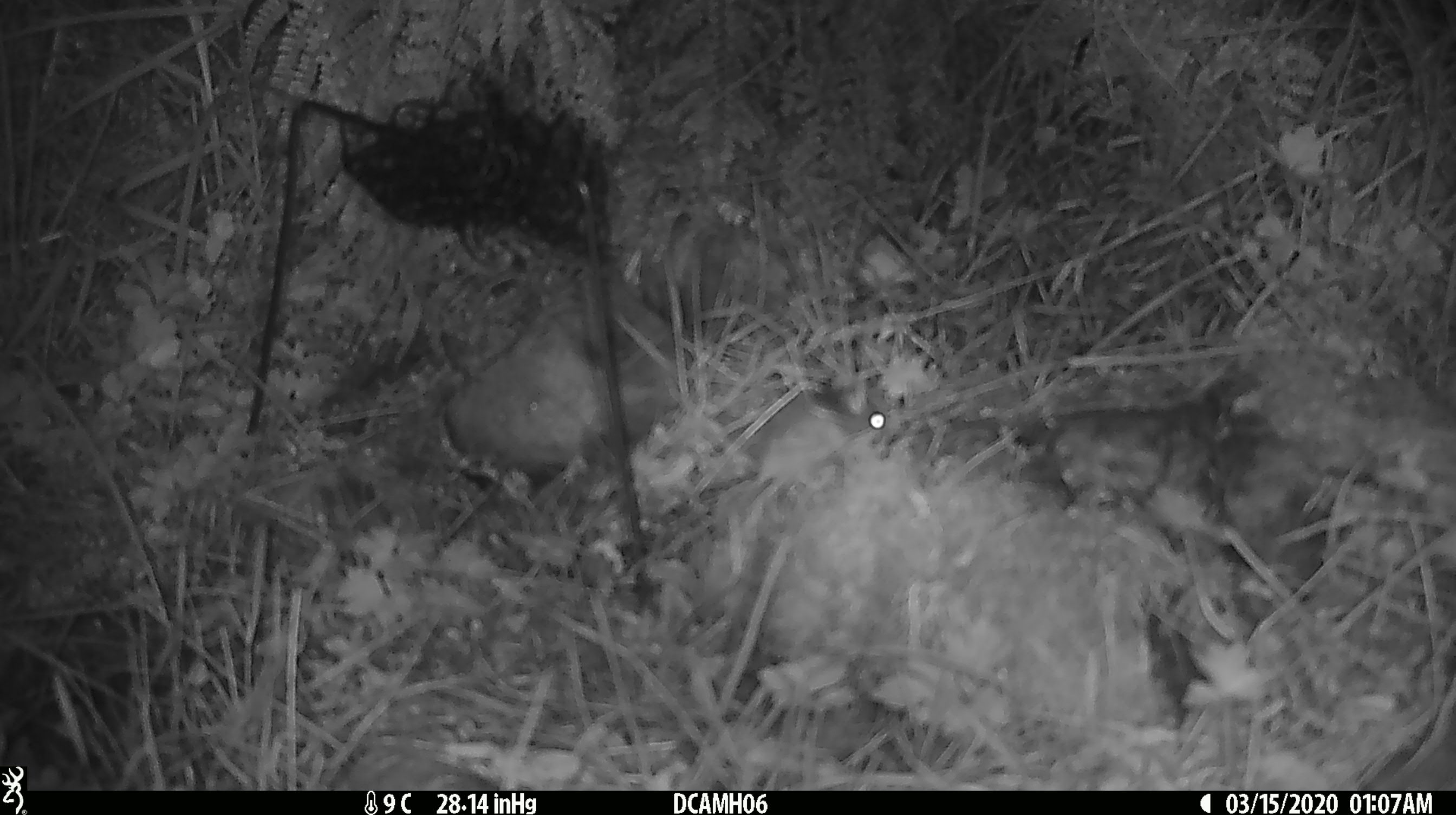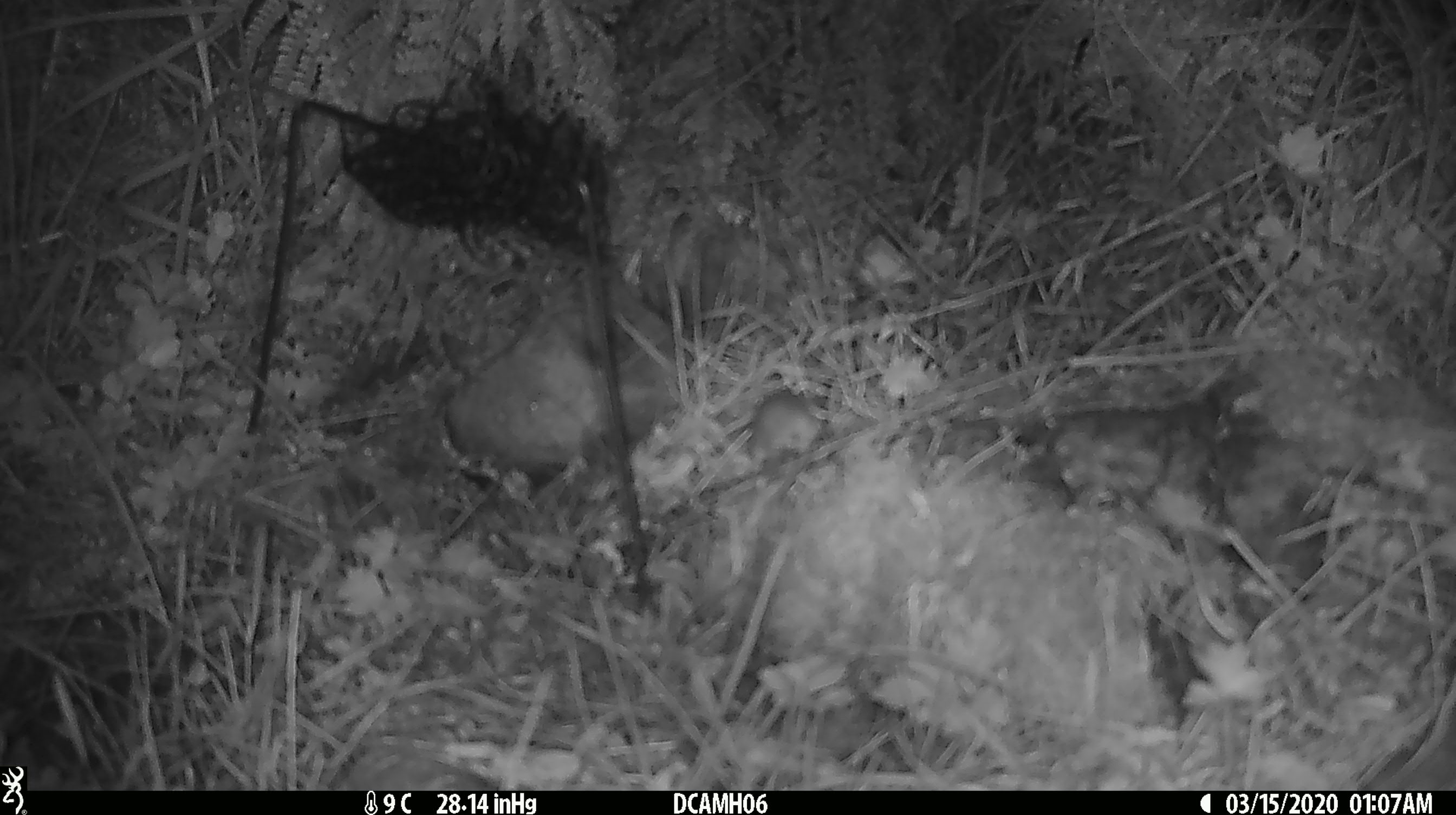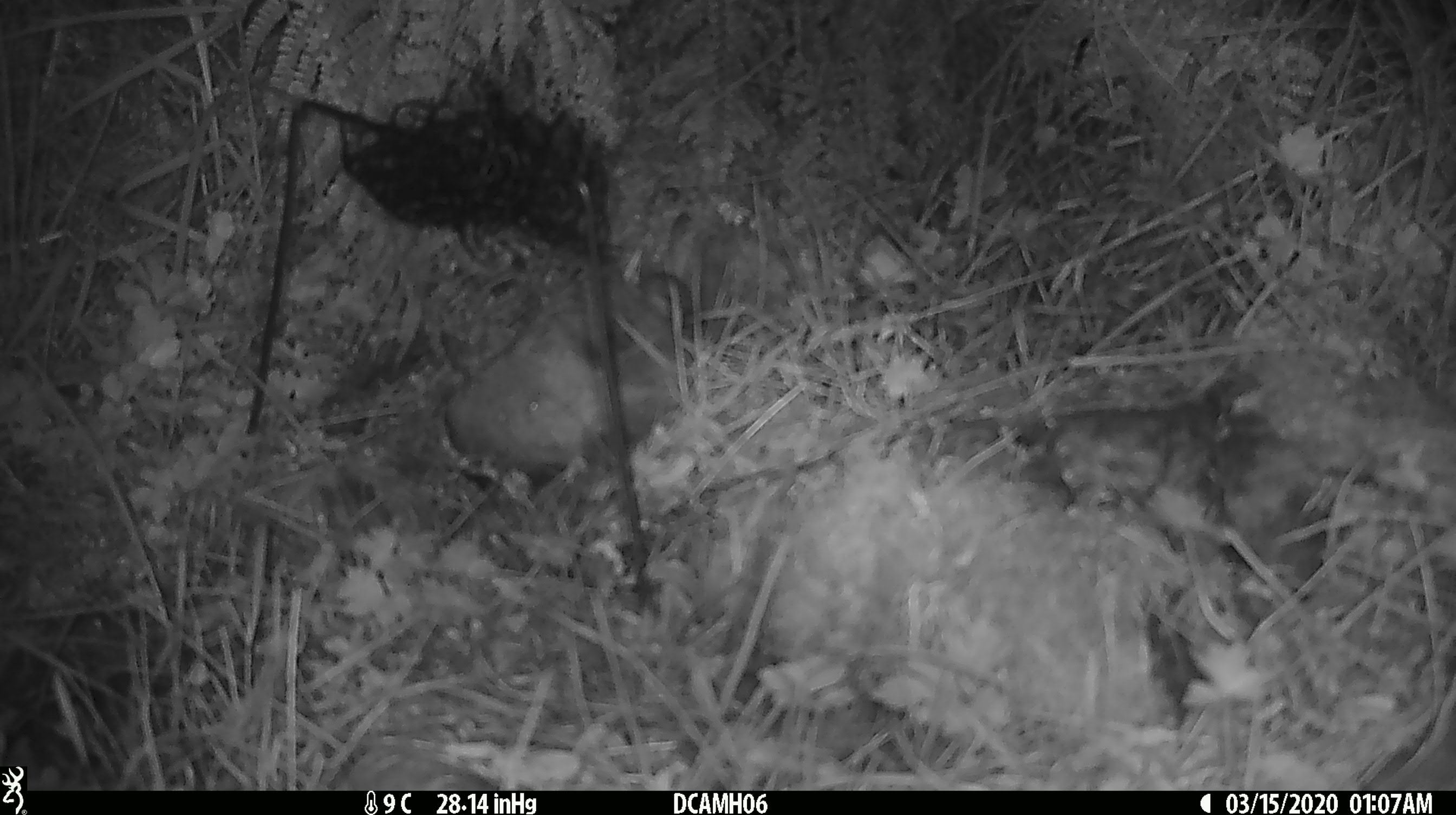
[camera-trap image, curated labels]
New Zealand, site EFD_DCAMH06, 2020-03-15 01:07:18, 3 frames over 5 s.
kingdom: Animalia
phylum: Chordata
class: Mammalia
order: Rodentia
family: Muridae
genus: Mus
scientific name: Mus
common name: mouse